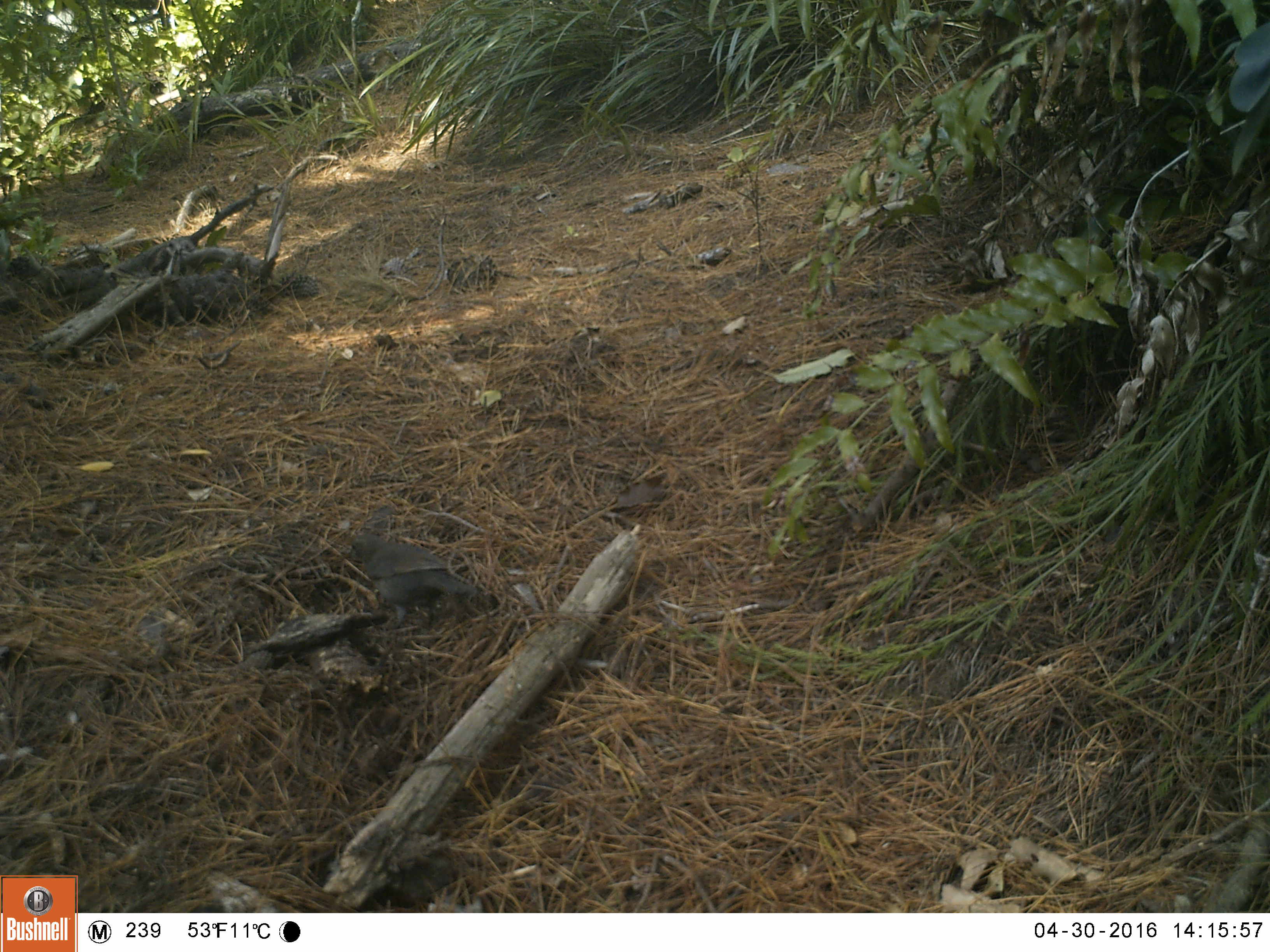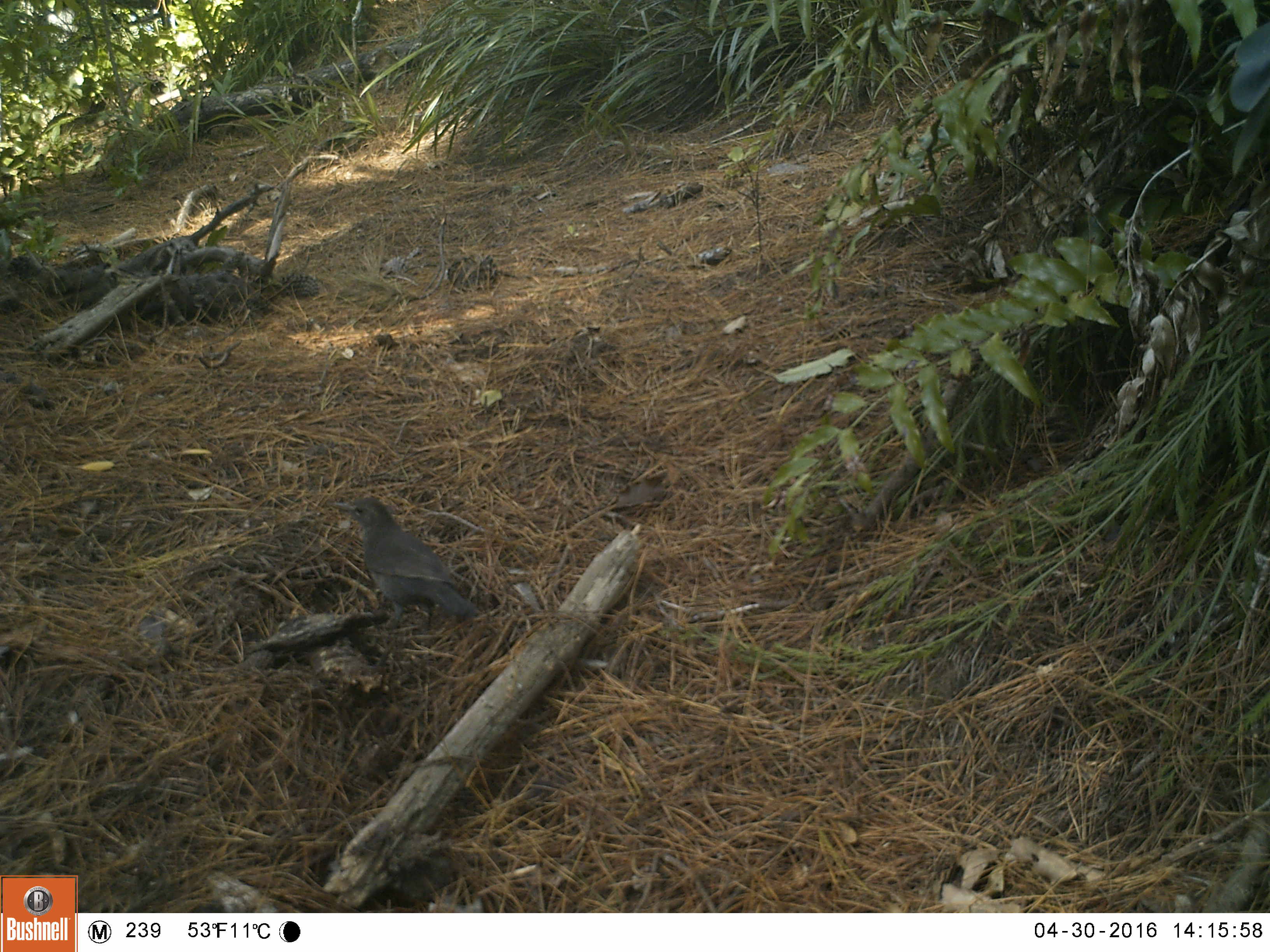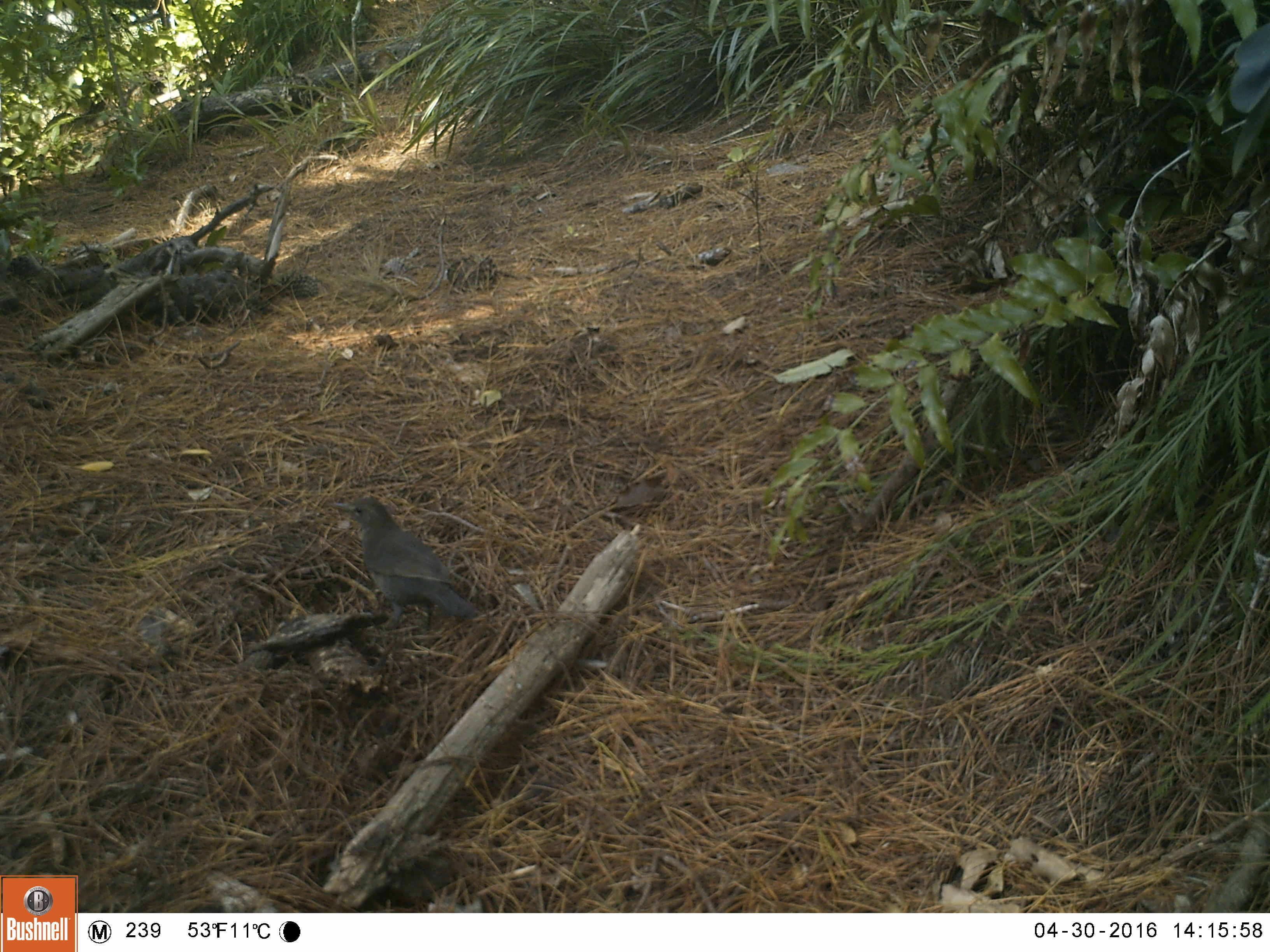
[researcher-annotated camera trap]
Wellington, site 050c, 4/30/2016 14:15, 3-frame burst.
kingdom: Animalia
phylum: Chordata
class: Aves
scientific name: Aves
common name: bird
Bird (Aves).